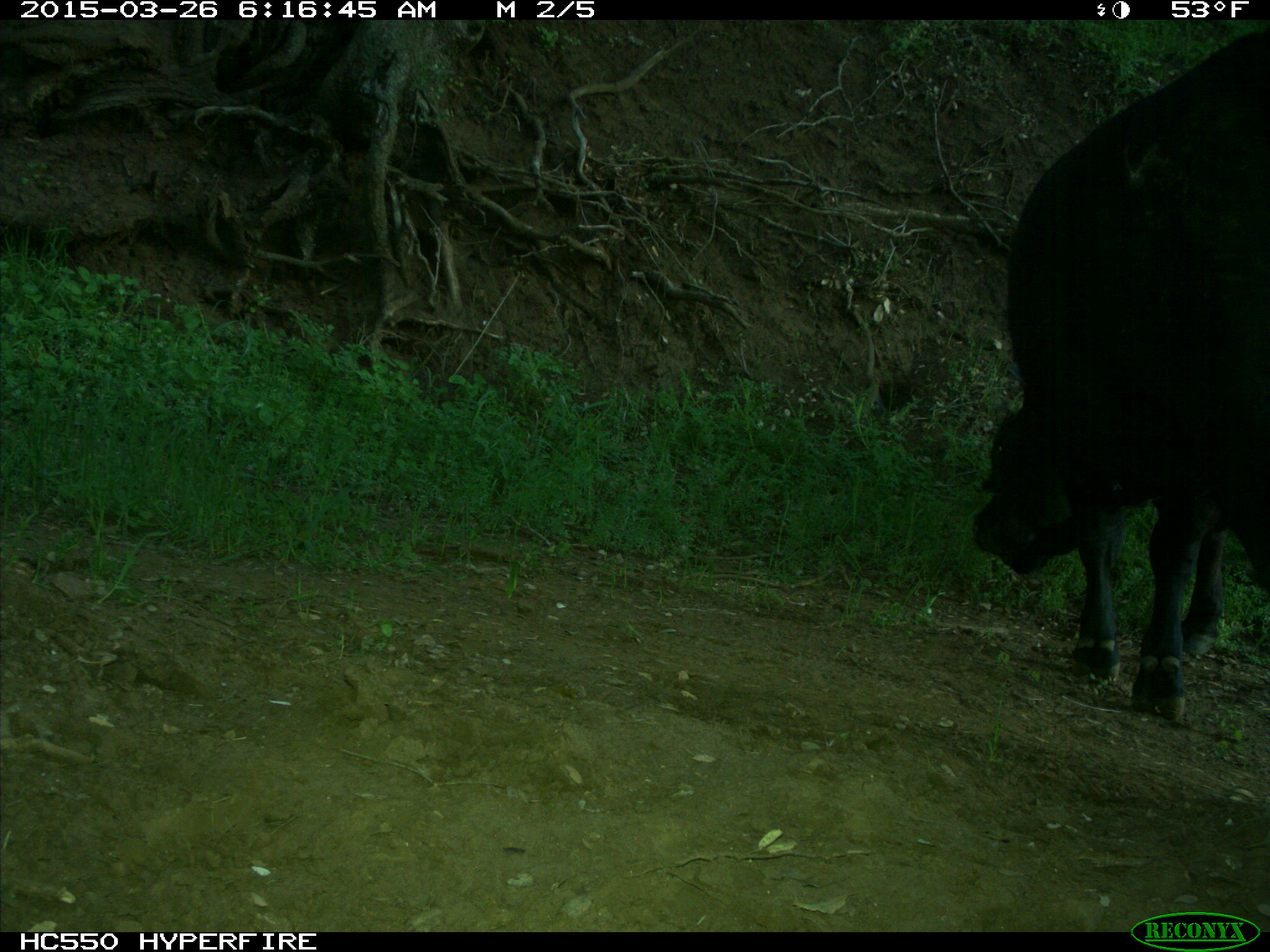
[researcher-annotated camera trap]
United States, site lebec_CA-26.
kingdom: Animalia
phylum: Chordata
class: Mammalia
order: Artiodactyla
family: Bovidae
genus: Bos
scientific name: Bos taurus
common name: domestic cow